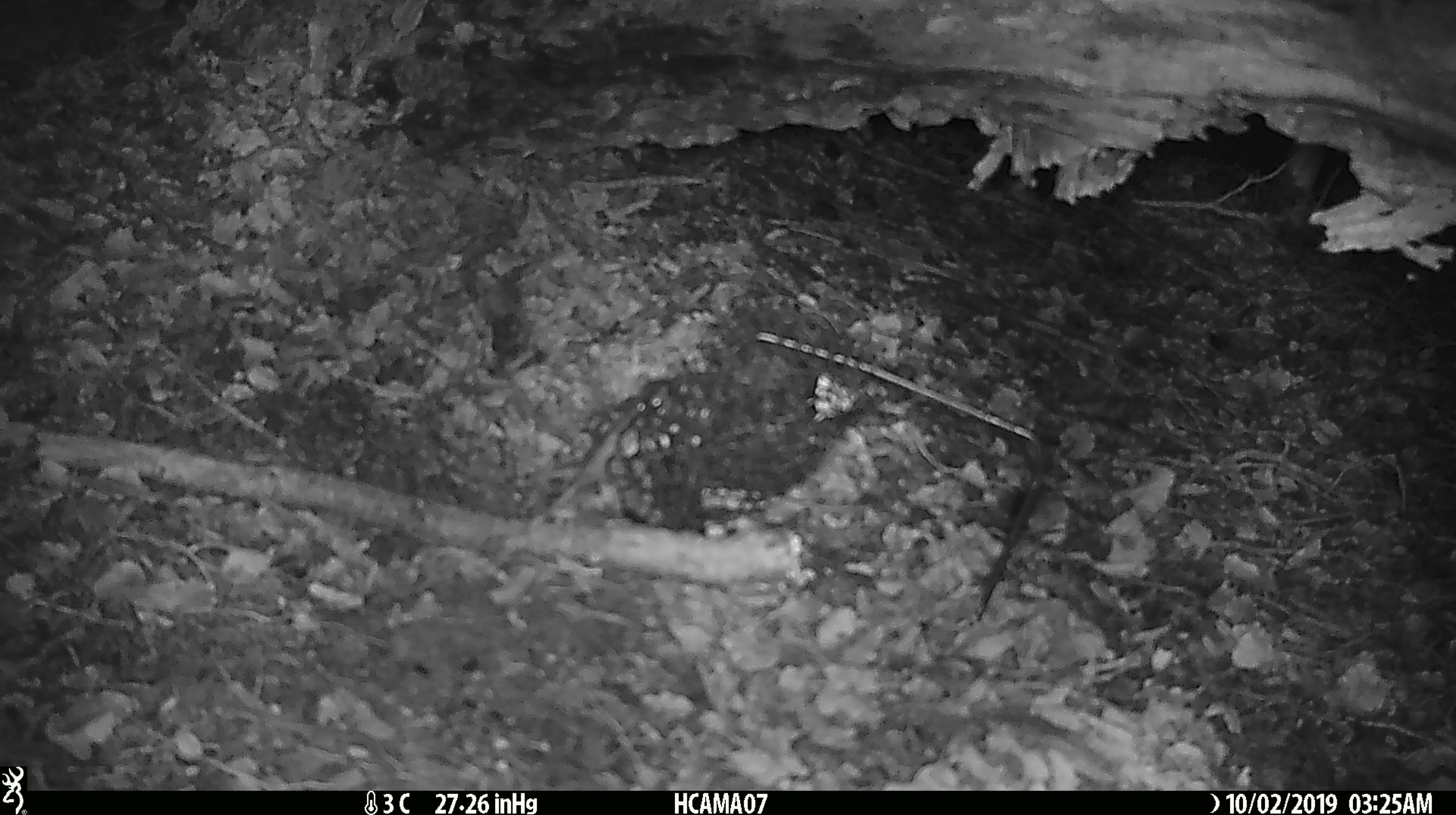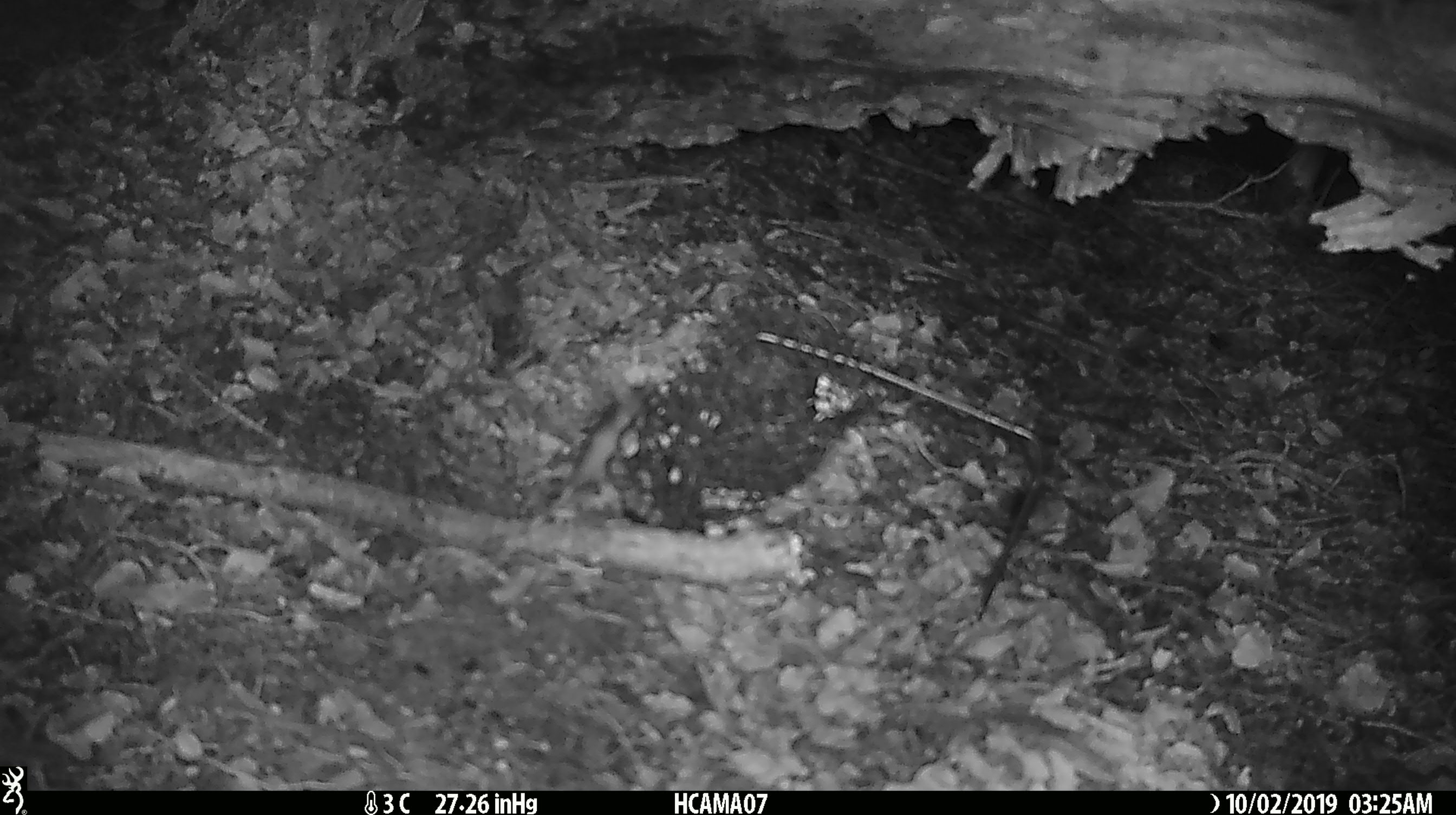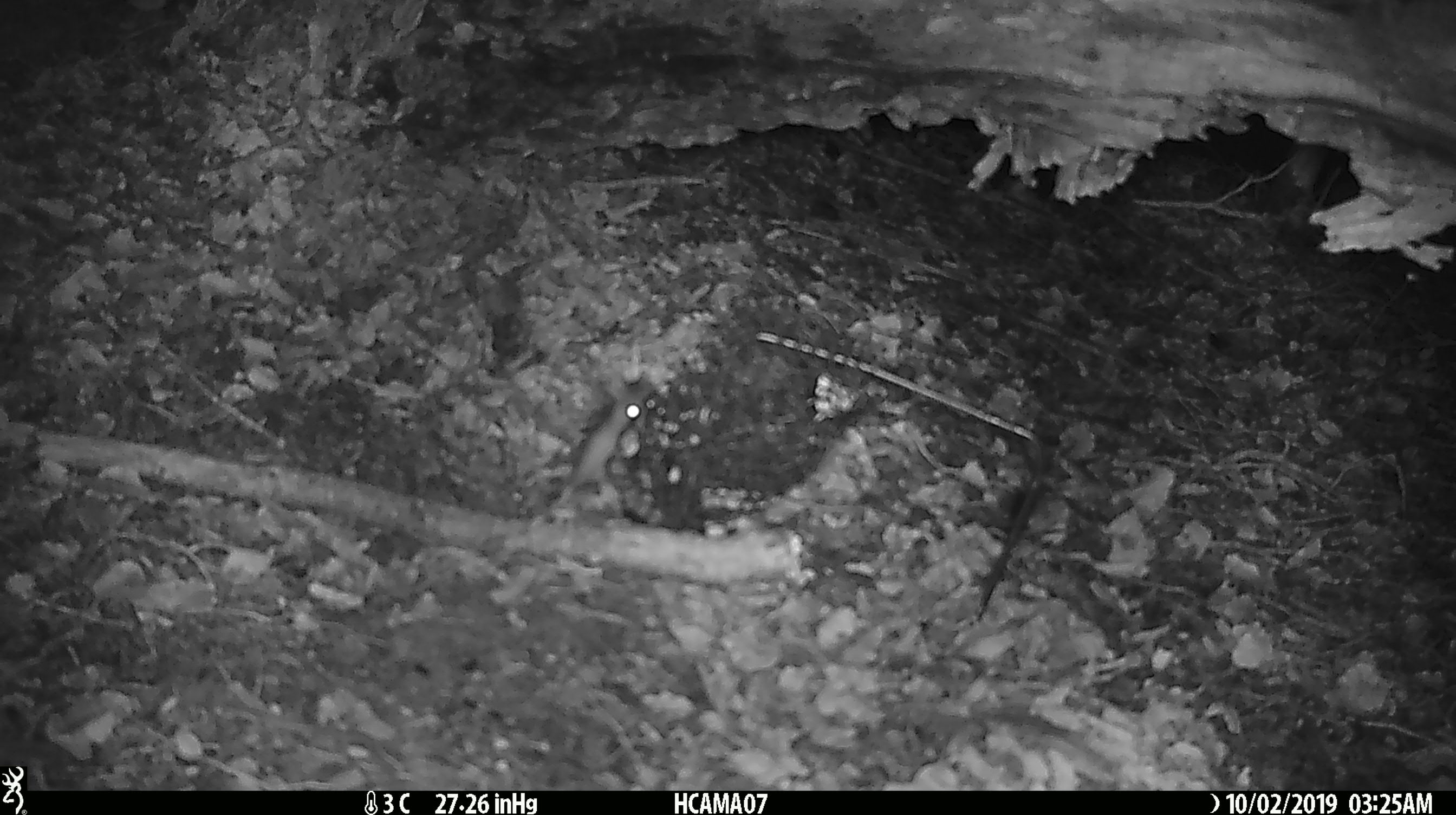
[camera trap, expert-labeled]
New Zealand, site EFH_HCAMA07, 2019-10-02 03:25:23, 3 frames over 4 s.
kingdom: Animalia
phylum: Chordata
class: Mammalia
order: Rodentia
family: Muridae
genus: Mus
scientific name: Mus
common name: mouse